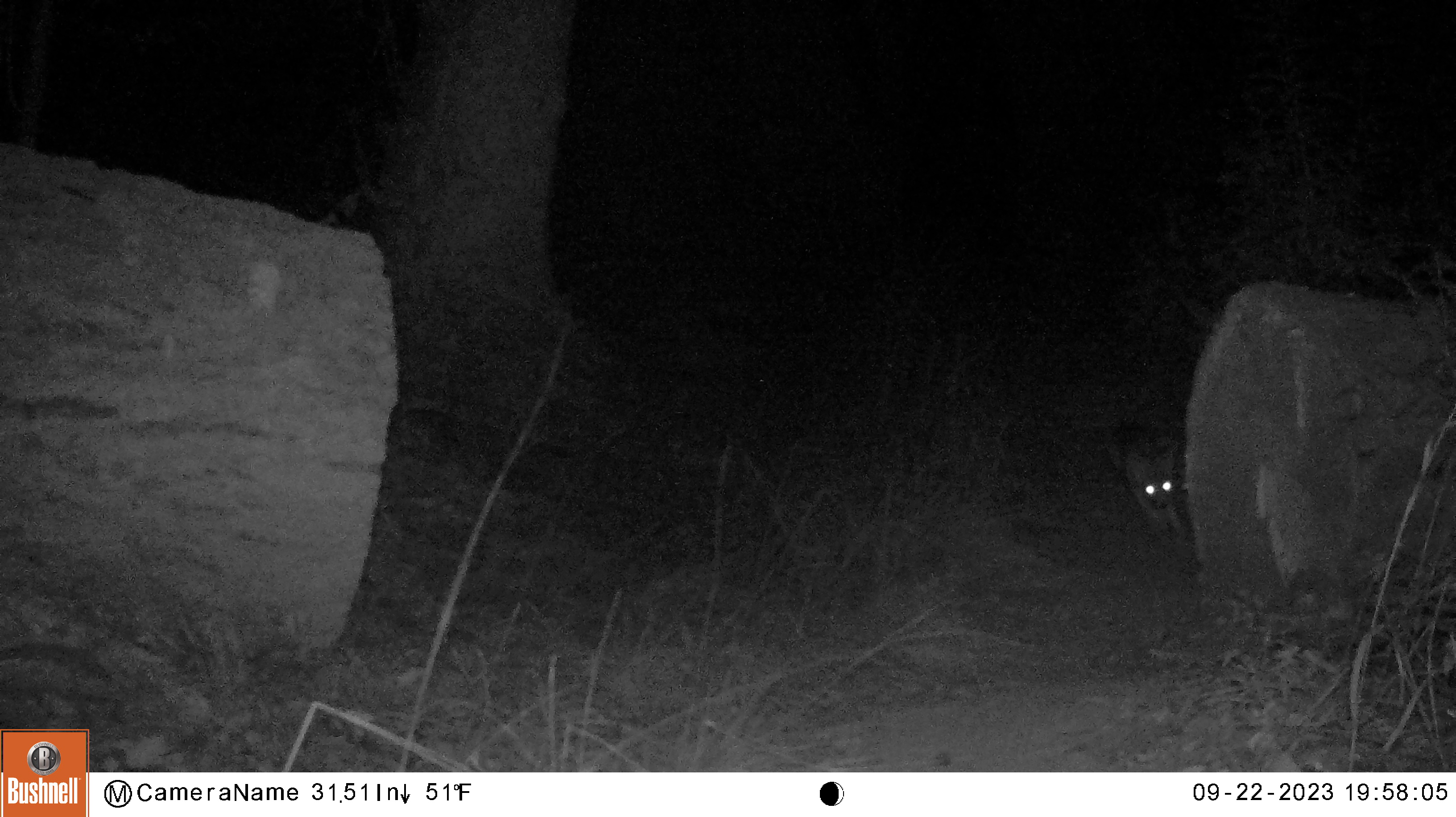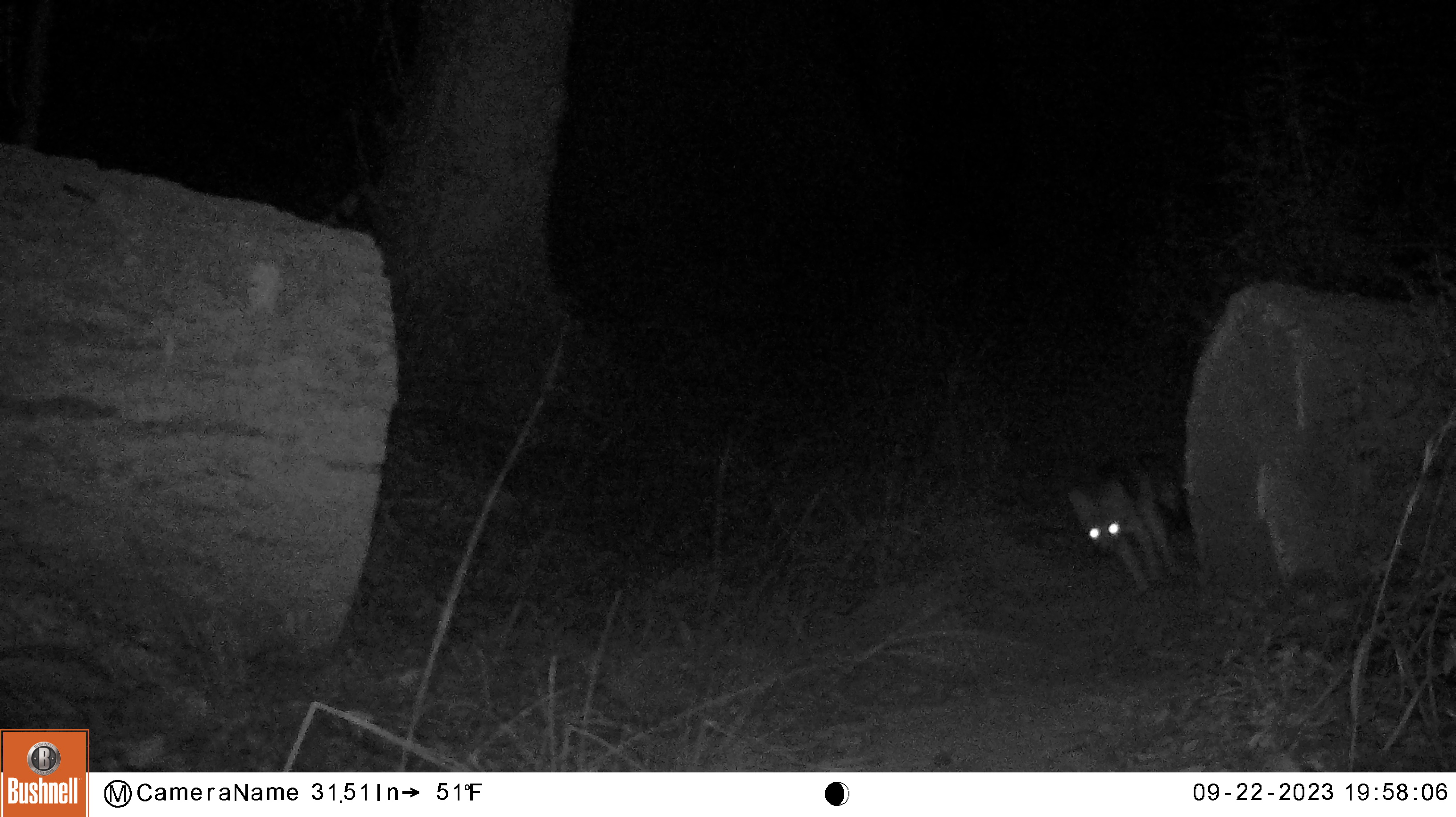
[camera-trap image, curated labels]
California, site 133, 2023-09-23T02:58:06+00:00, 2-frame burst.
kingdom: Animalia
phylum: Chordata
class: Mammalia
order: Carnivora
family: Canidae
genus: Urocyon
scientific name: Urocyon cinereoargenteus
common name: gray fox